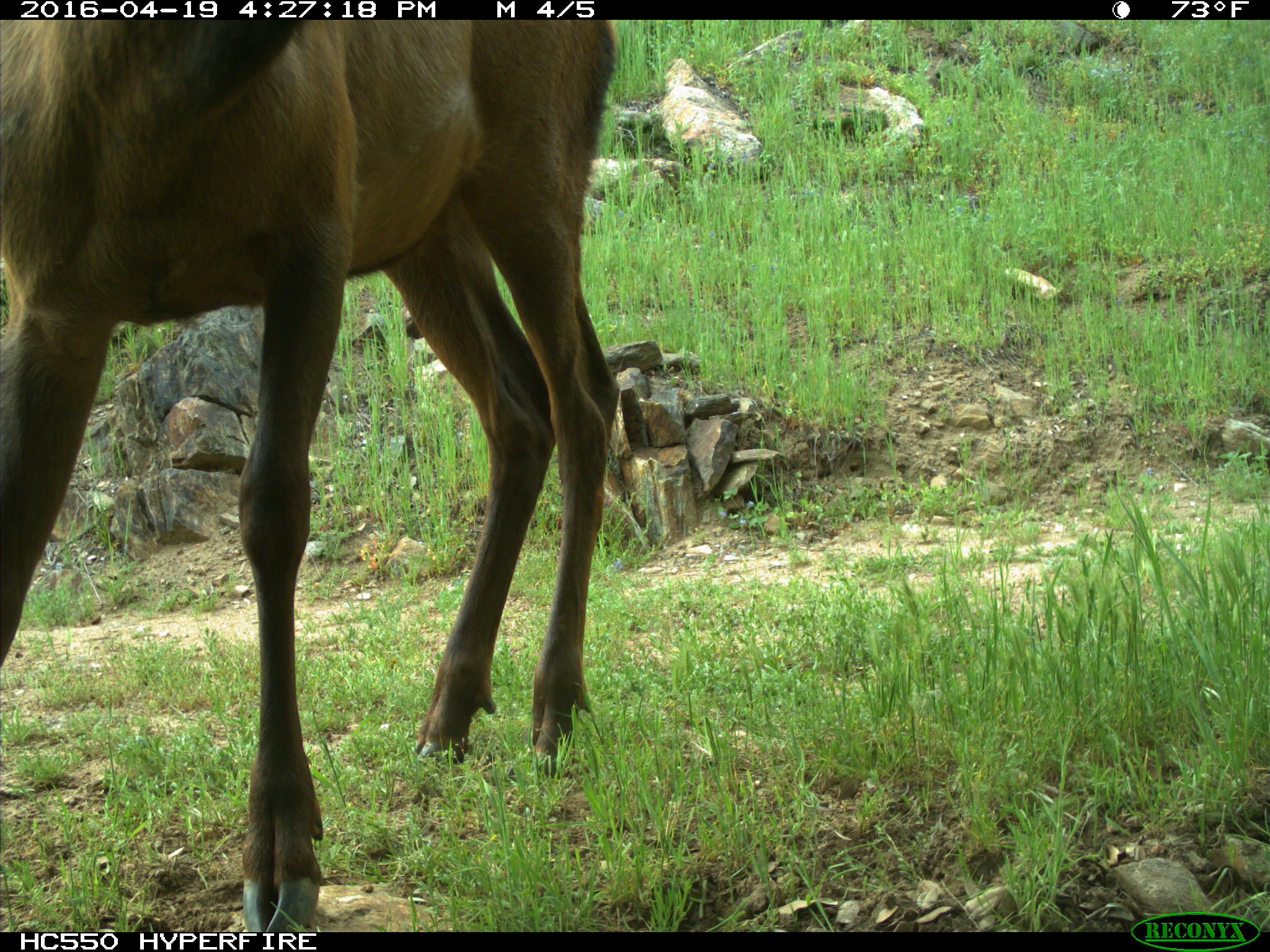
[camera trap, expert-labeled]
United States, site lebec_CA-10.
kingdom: Animalia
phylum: Chordata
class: Mammalia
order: Artiodactyla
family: Cervidae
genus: Cervus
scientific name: Cervus canadensis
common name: elk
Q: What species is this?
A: Cervus canadensis (elk).